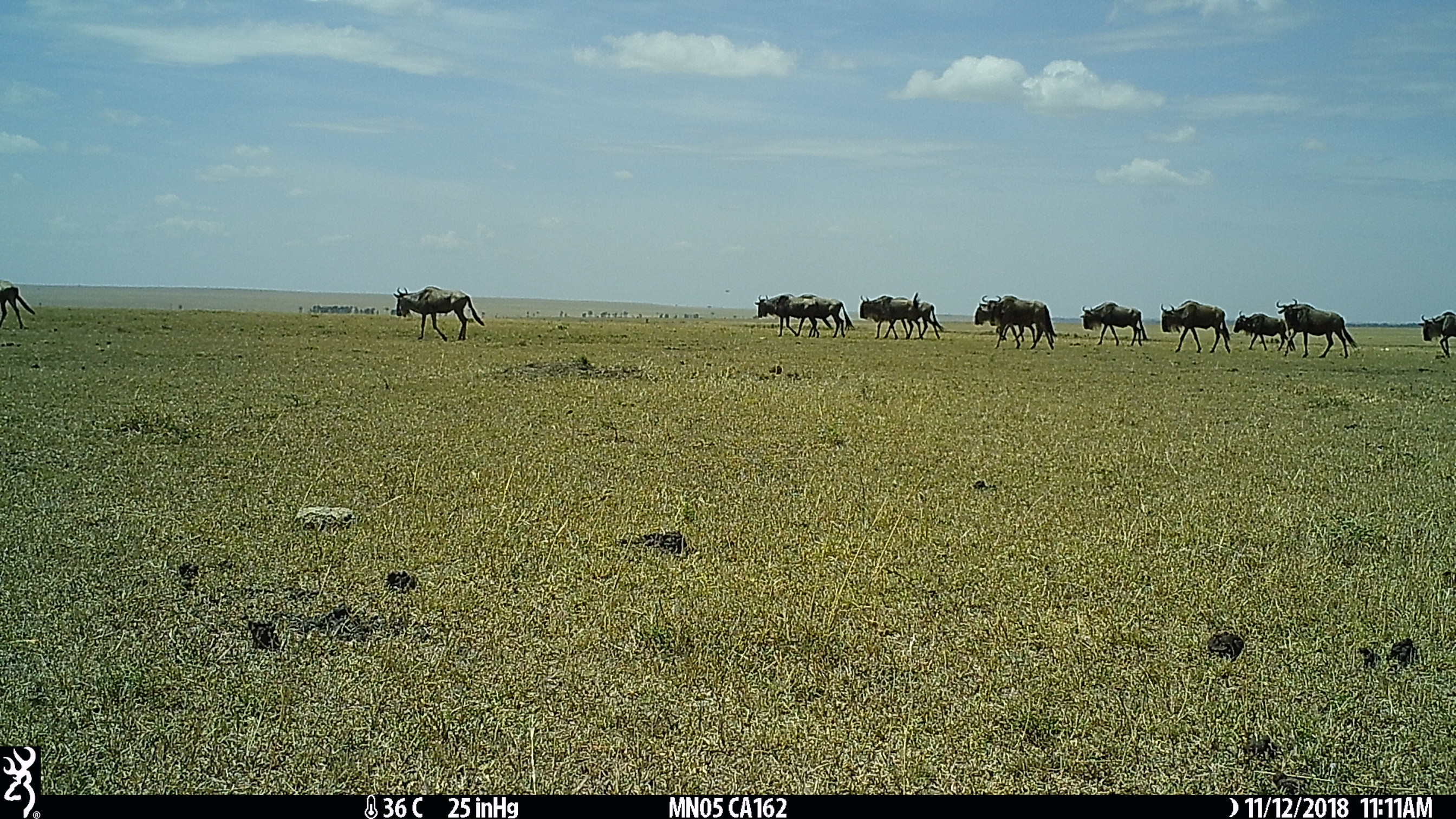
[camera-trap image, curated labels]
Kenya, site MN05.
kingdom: Animalia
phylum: Chordata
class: Mammalia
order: Artiodactyla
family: Bovidae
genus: Connochaetes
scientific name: Connochaetes taurinus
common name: blue wildebeest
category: wildebeest